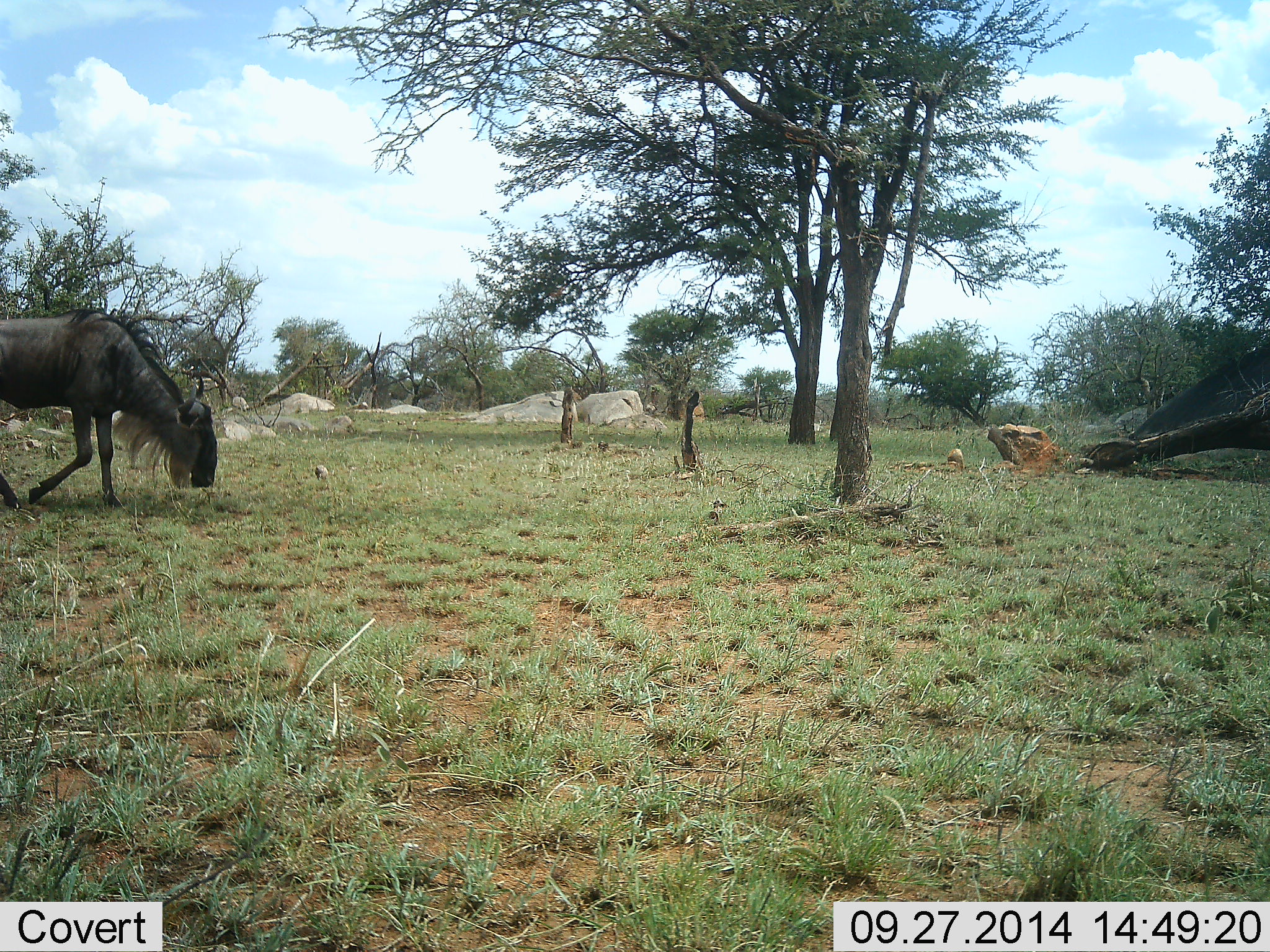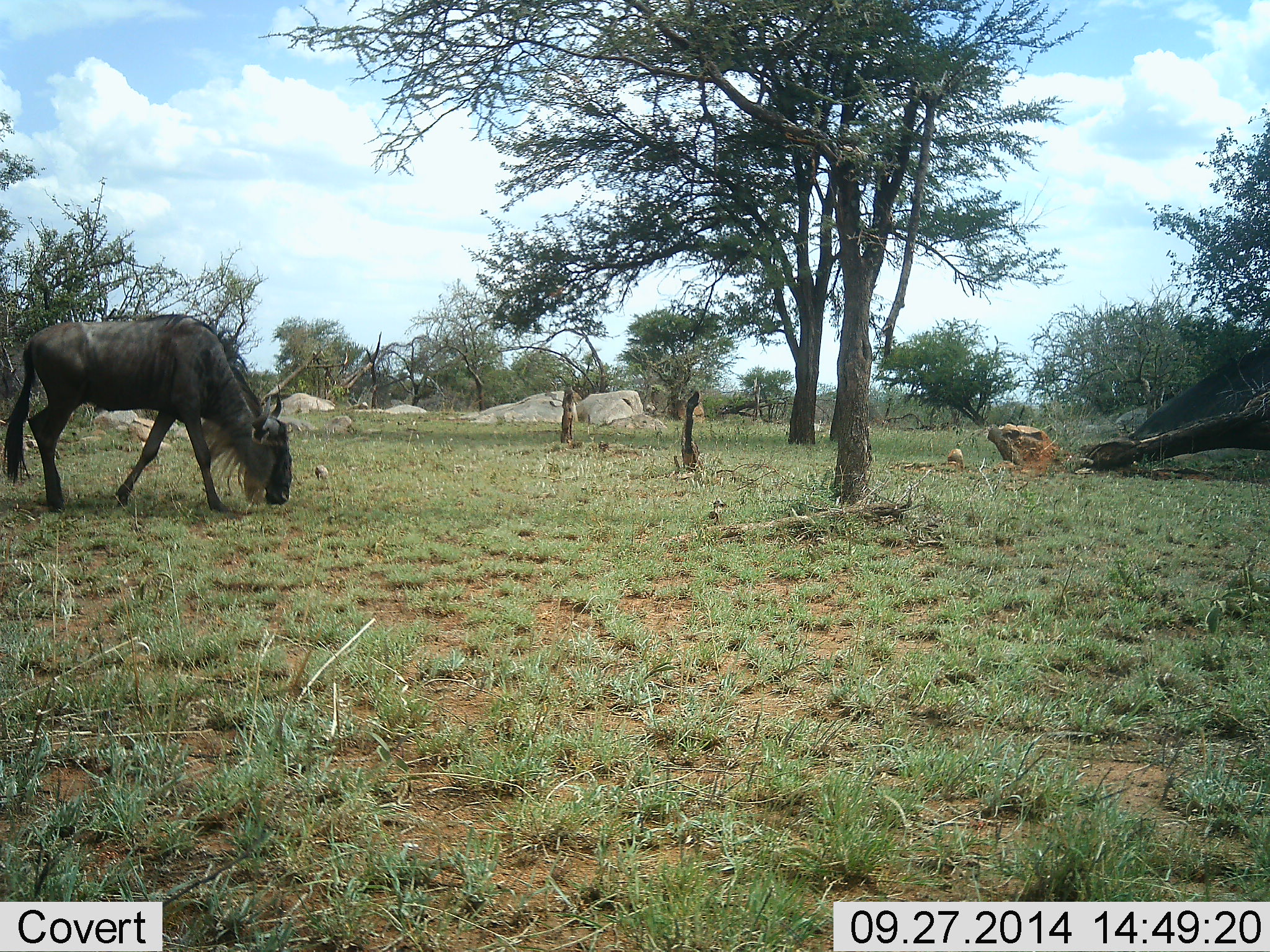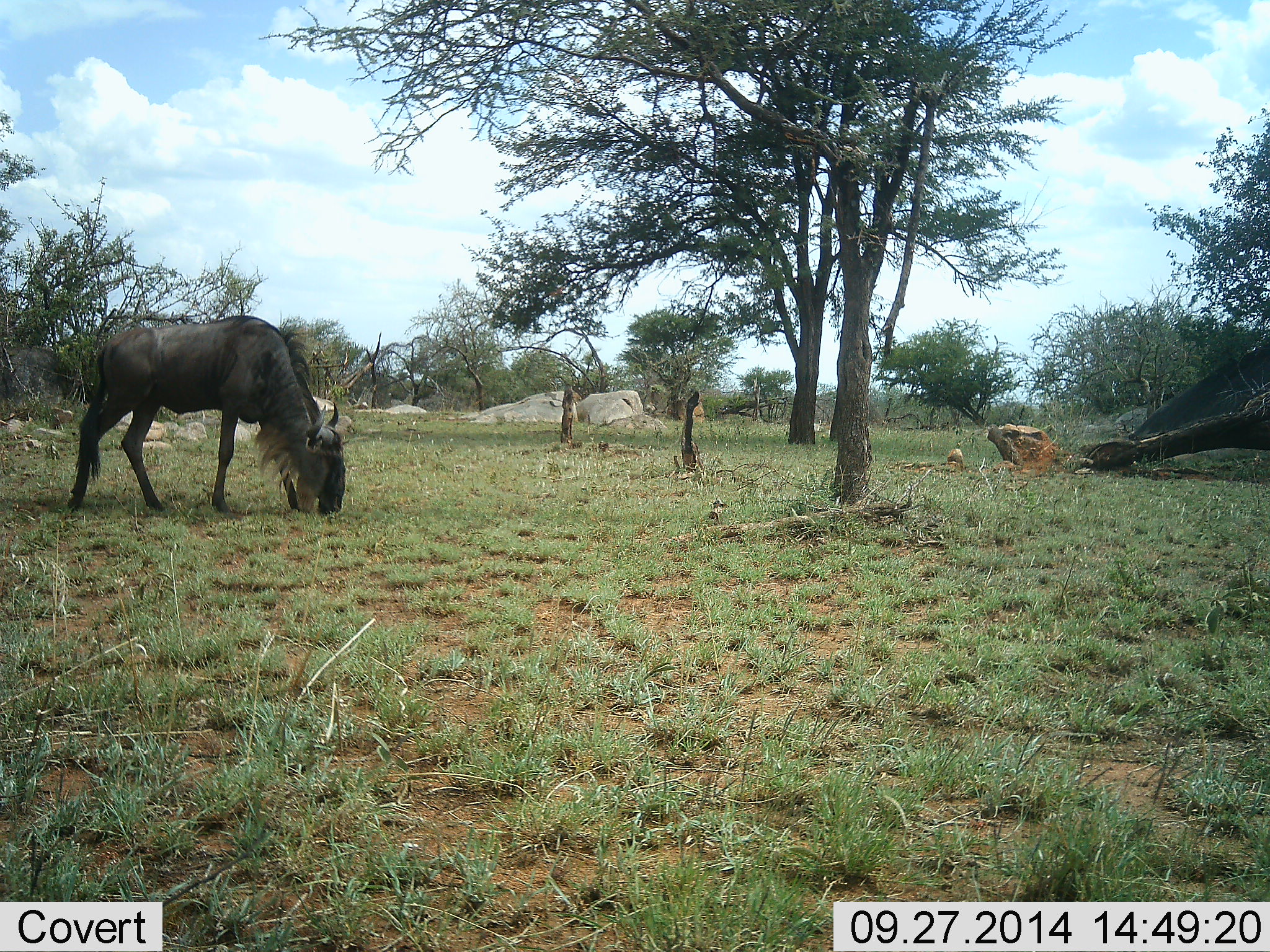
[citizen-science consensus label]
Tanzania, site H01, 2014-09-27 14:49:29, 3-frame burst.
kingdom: Animalia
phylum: Chordata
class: Mammalia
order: Artiodactyla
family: Bovidae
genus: Connochaetes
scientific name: Connochaetes taurinus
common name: blue wildebeest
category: wildebeest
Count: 1.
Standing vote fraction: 10%.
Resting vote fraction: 0%.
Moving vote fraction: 70%.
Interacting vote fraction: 0%.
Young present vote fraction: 0%.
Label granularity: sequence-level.